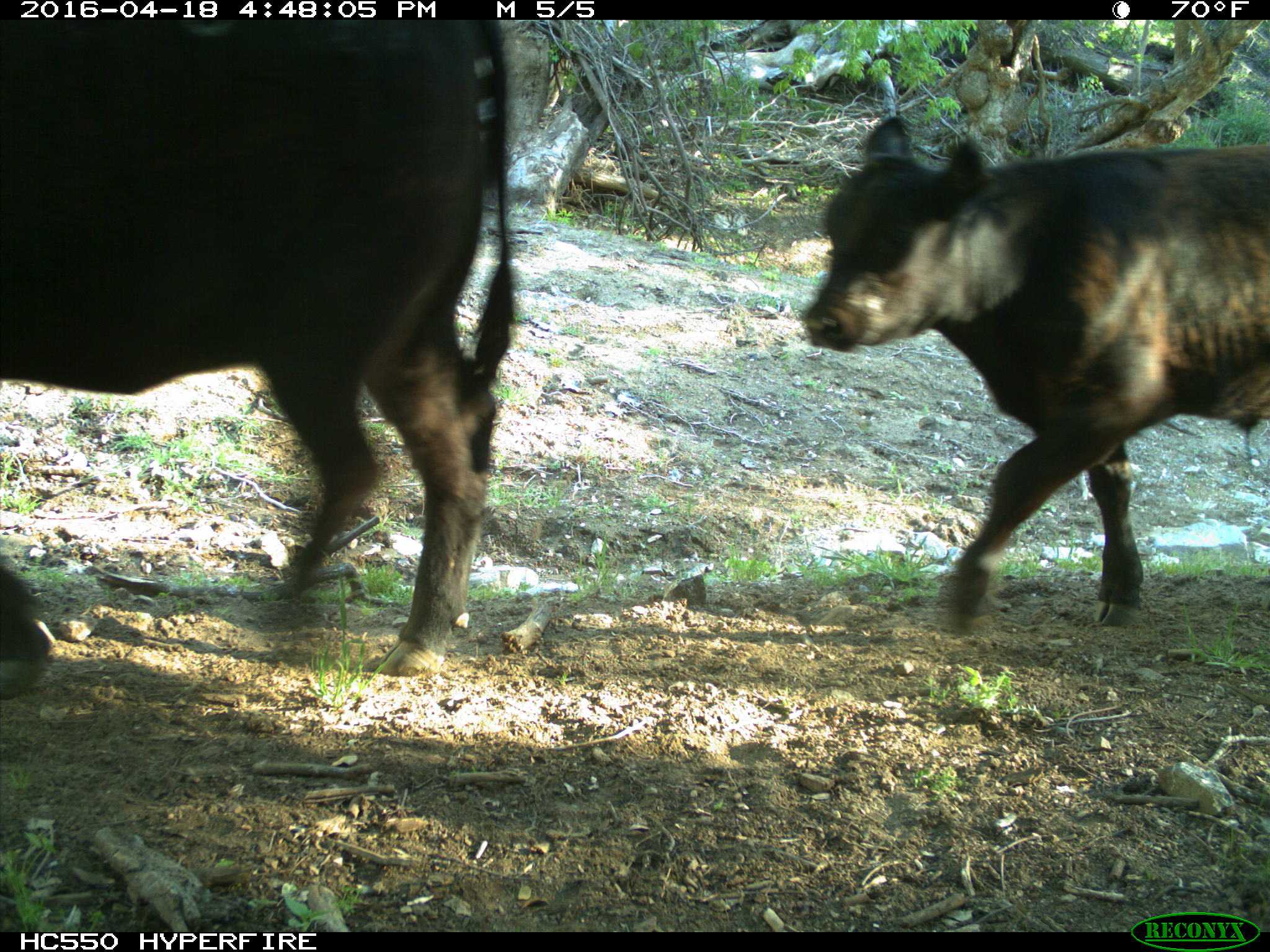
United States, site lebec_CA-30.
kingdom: Animalia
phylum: Chordata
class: Mammalia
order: Artiodactyla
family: Bovidae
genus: Bos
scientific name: Bos taurus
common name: domestic cow